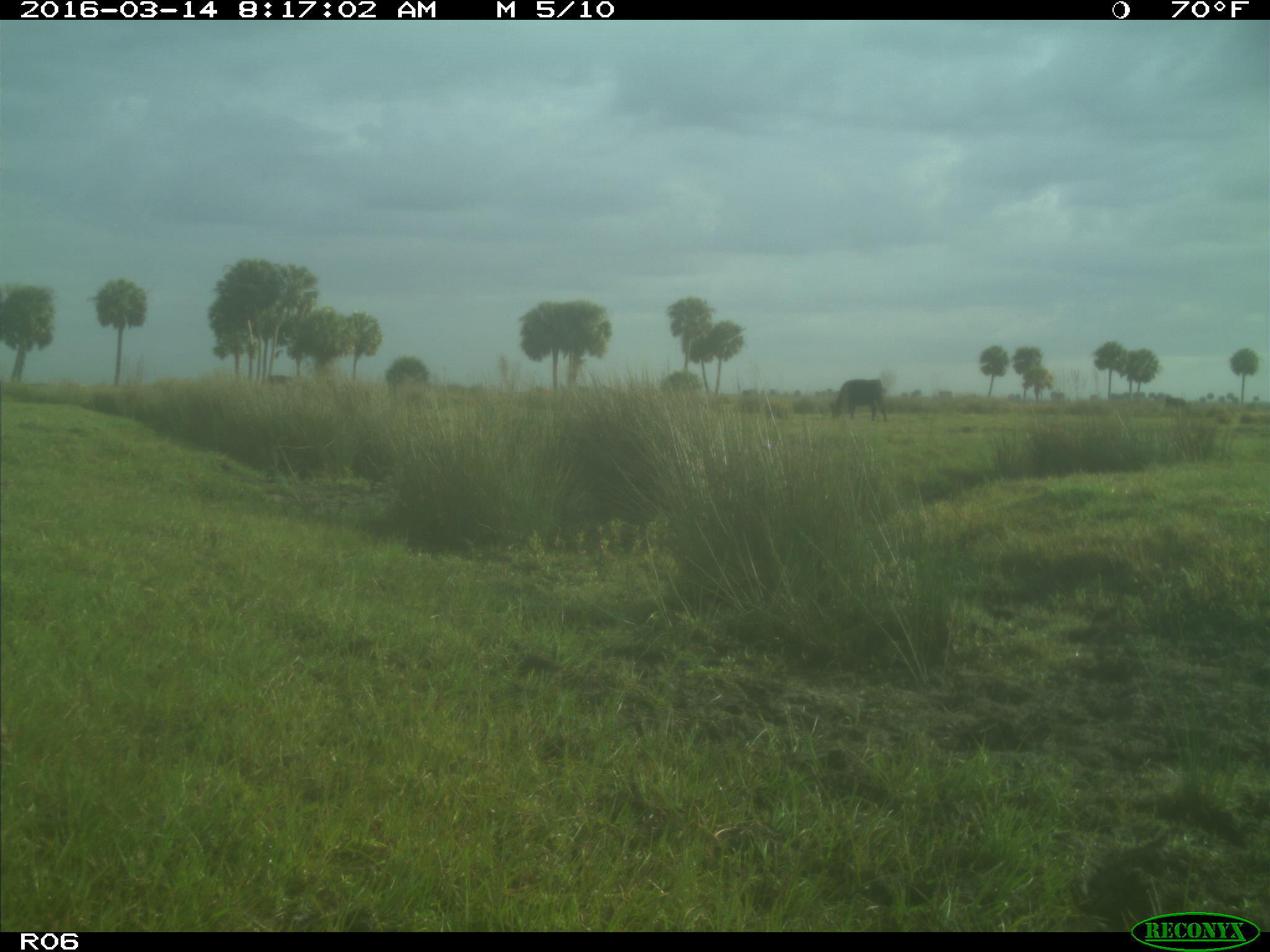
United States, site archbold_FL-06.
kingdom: Animalia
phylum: Chordata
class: Mammalia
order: Artiodactyla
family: Bovidae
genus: Bos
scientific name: Bos taurus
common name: domestic cow